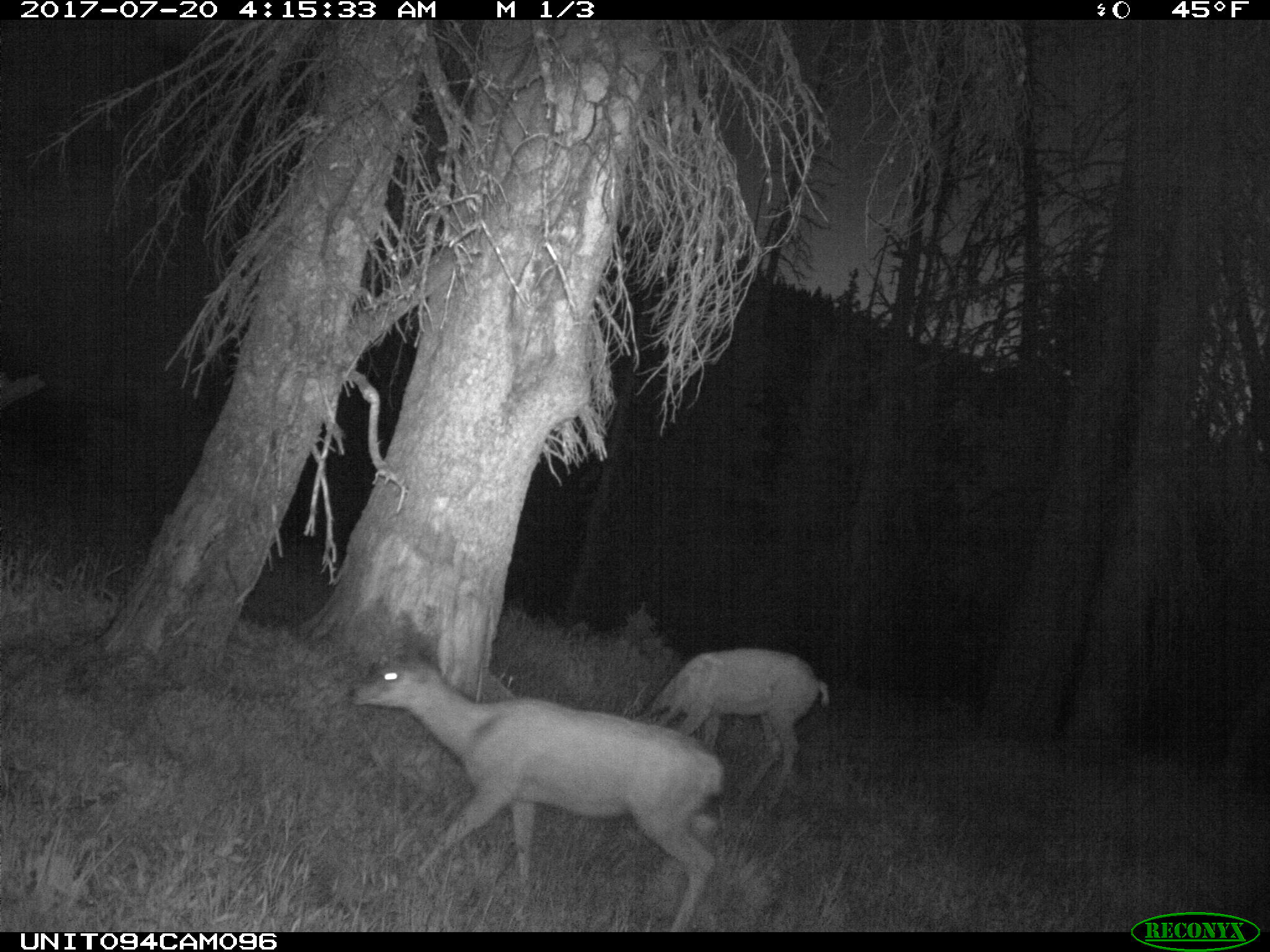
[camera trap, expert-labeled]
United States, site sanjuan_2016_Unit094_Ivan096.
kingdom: Animalia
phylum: Chordata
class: Mammalia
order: Artiodactyla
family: Cervidae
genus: Odocoileus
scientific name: Odocoileus hemionus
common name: mule deer